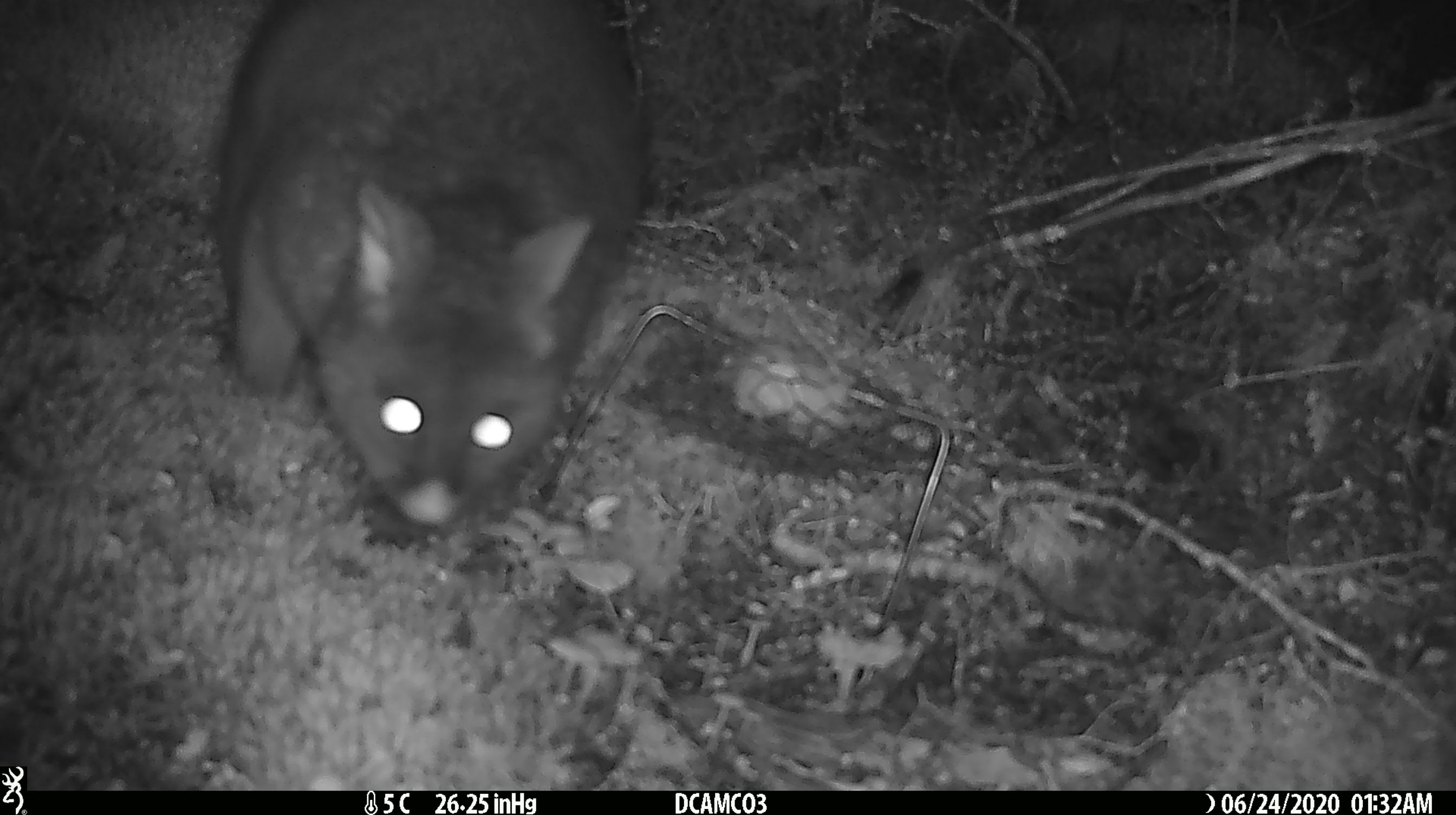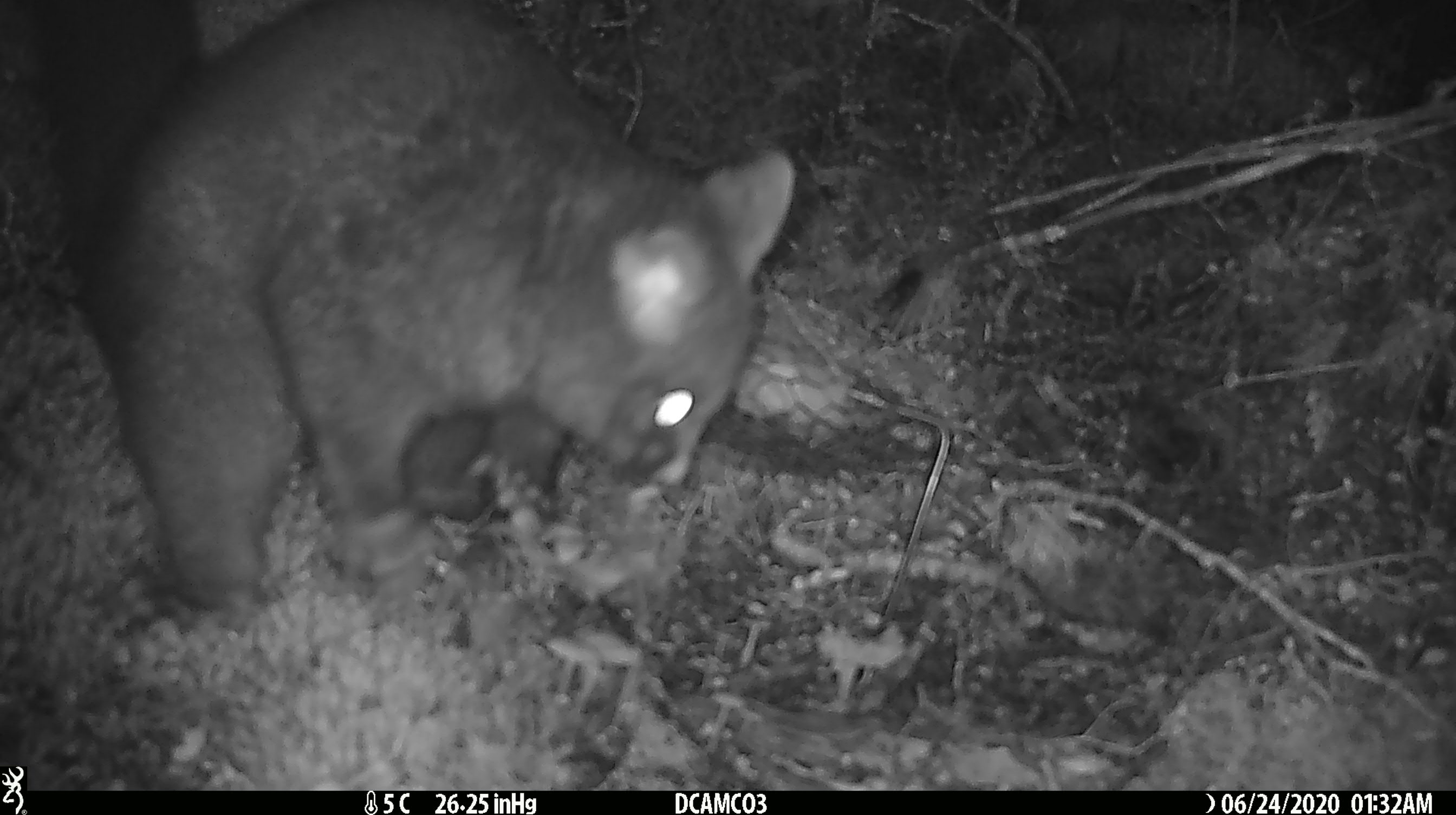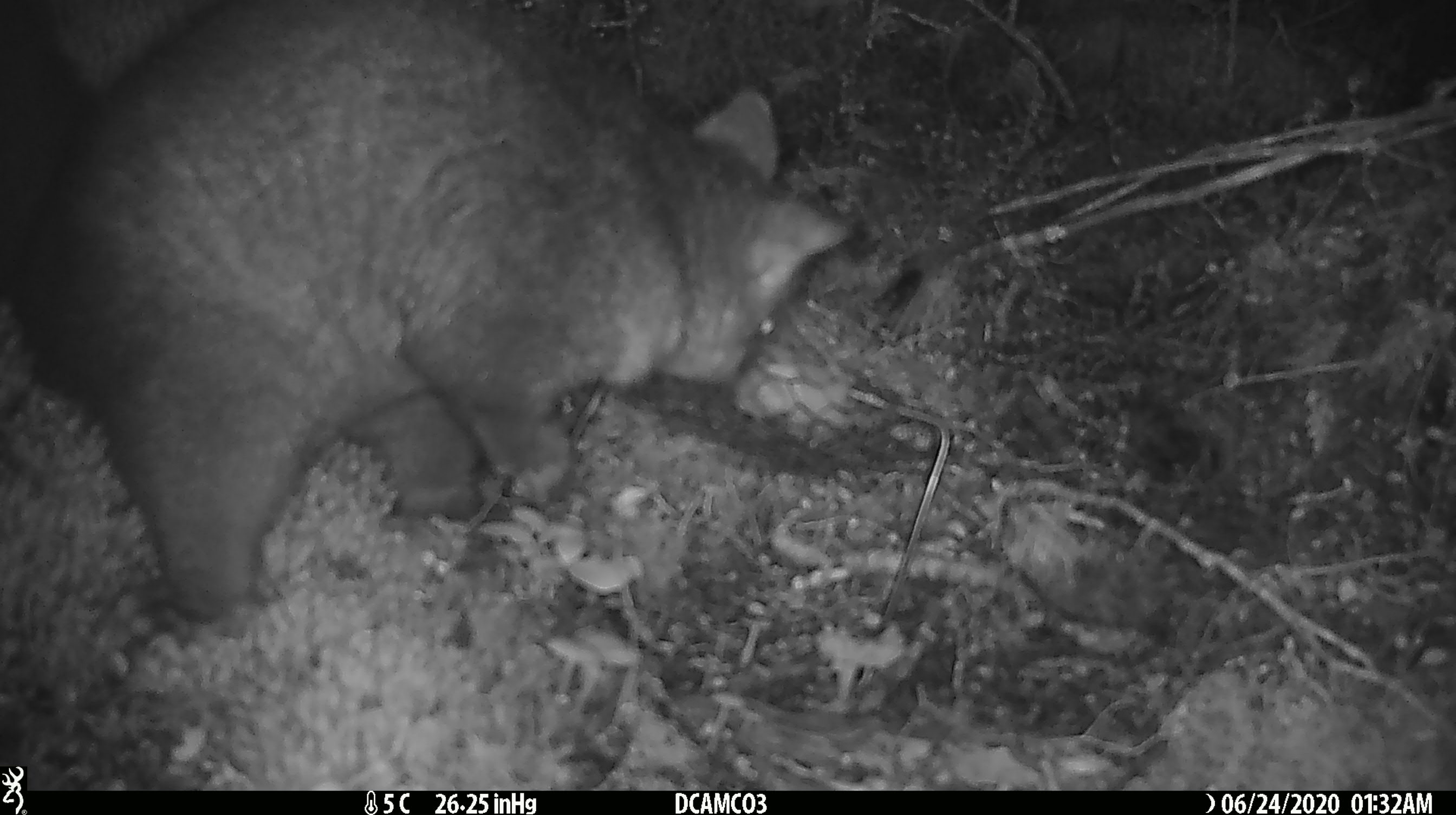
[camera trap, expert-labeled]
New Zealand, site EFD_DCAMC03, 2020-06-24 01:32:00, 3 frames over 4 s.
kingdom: Animalia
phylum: Chordata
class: Mammalia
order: Diprotodontia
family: Phalangeridae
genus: Trichosurus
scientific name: Trichosurus vulpecula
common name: common brushtail possum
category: possum